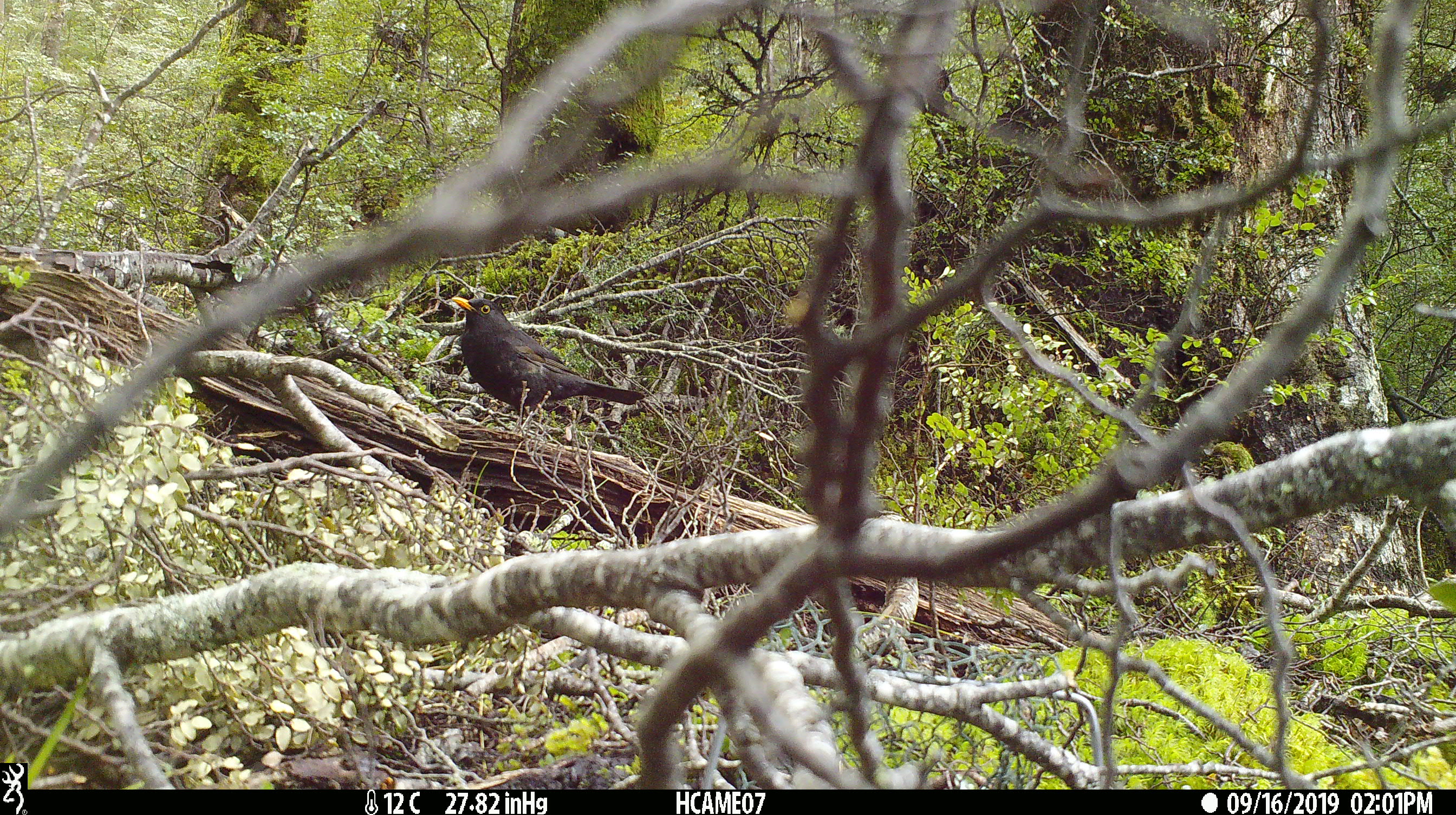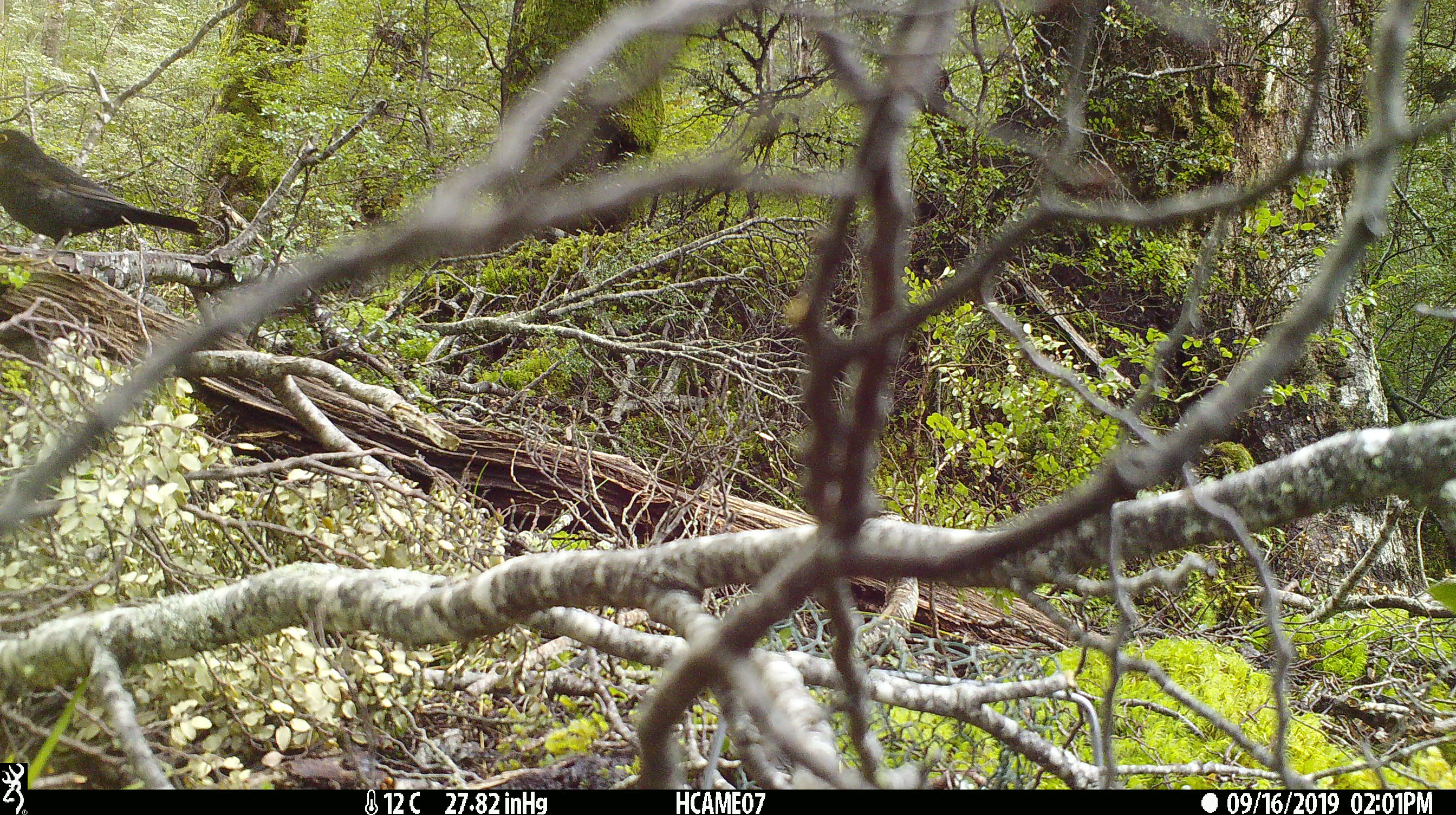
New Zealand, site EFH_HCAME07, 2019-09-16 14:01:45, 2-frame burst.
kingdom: Animalia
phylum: Chordata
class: Aves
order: Passeriformes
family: Turdidae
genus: Turdus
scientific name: Turdus merula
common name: eurasian blackbird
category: blackbird